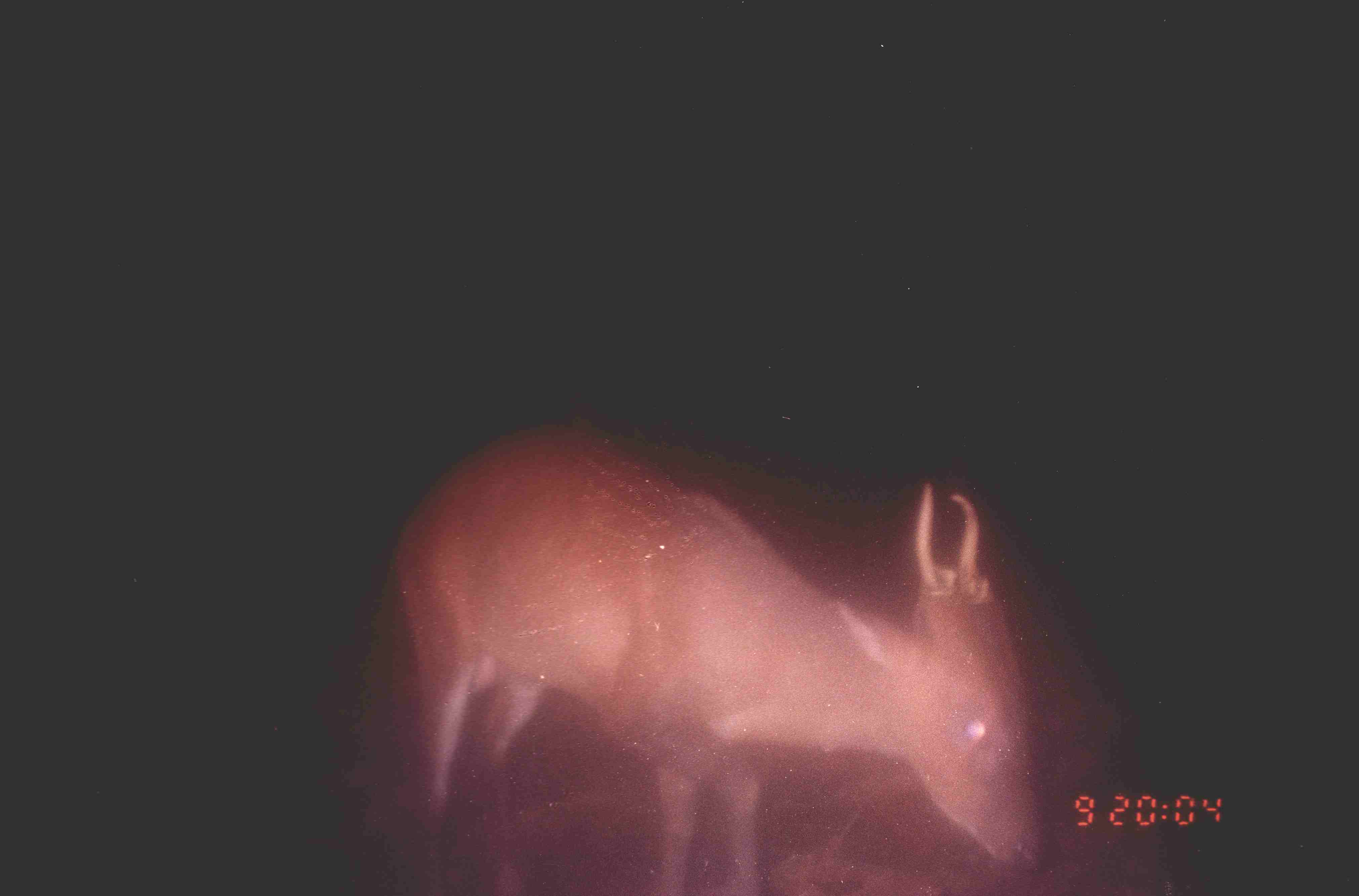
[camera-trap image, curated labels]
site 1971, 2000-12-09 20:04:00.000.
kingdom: Animalia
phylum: Chordata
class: Mammalia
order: Artiodactyla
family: Cervidae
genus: Muntiacus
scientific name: Muntiacus muntjak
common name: southern red muntjac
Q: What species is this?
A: Muntiacus muntjak (southern red muntjac).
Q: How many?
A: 1.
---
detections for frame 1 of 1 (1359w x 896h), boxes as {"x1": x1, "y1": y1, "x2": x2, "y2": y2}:
muntiacus muntjak: {"x1": 393, "y1": 422, "x2": 1046, "y2": 894}